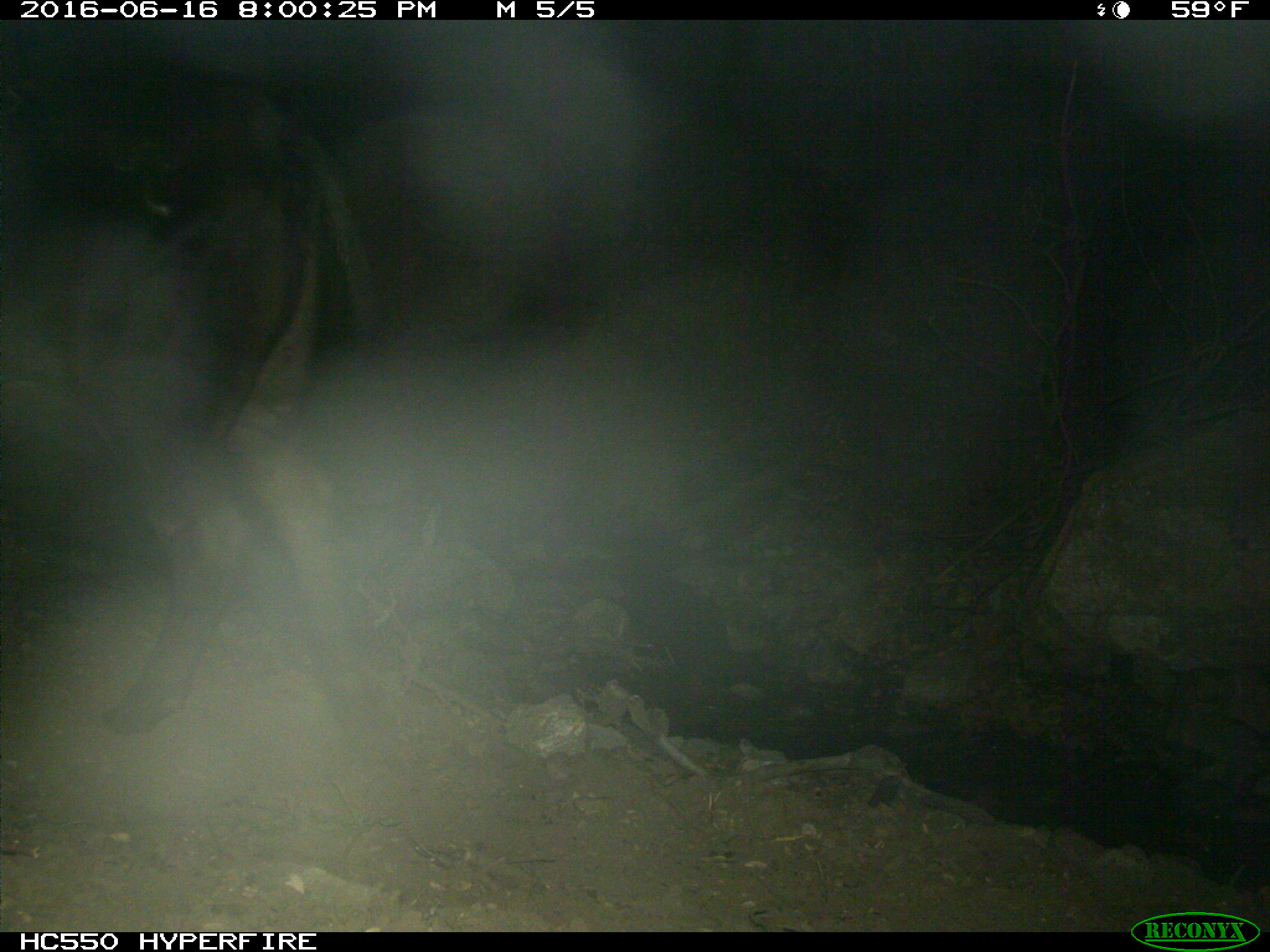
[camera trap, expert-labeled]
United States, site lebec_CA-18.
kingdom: Animalia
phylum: Chordata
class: Mammalia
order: Artiodactyla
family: Bovidae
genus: Bos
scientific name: Bos taurus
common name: domestic cow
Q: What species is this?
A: Bos taurus (domestic cow).